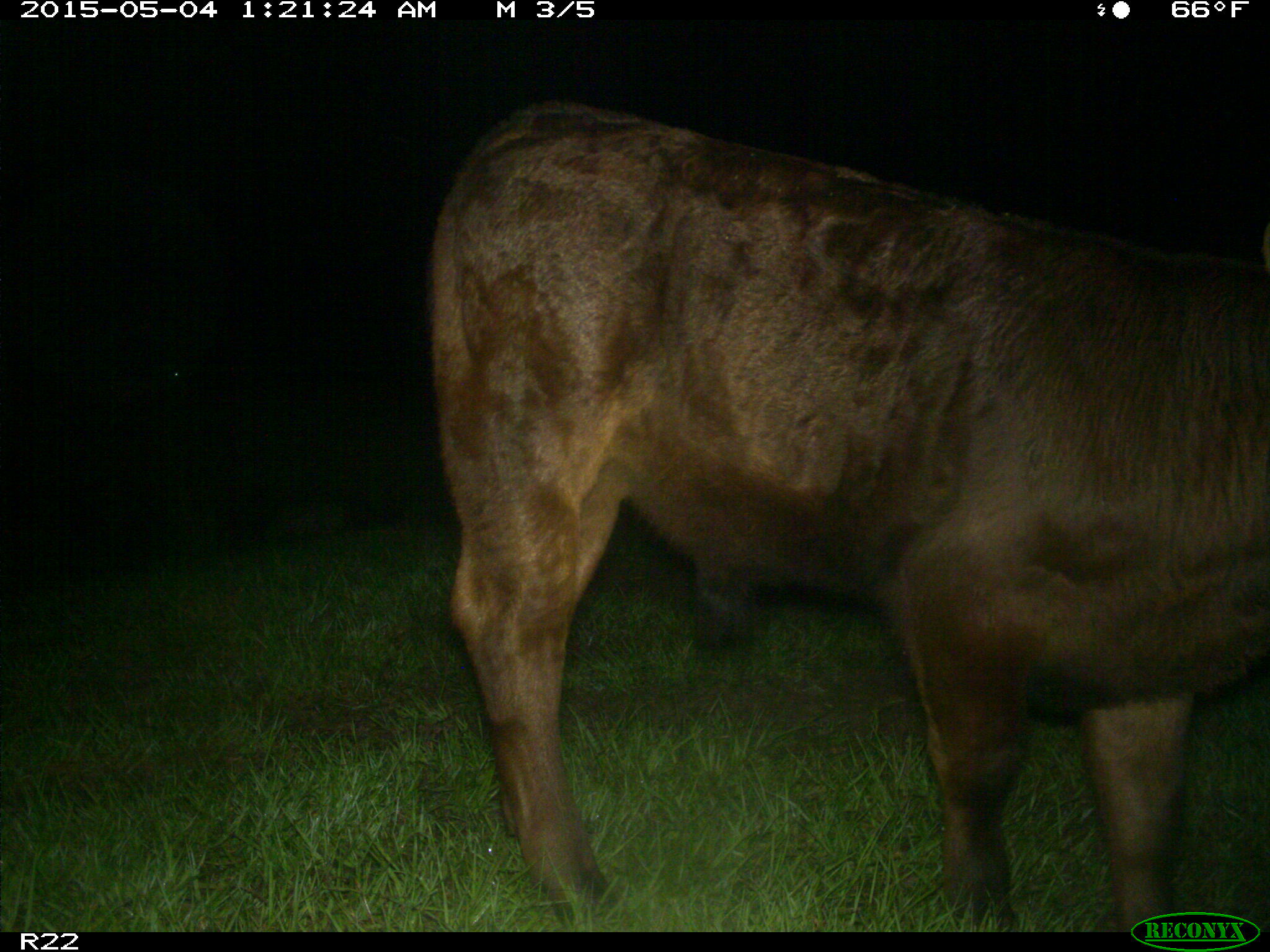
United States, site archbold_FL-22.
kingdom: Animalia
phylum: Chordata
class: Mammalia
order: Artiodactyla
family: Bovidae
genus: Bos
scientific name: Bos taurus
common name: domestic cow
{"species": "Bos taurus (domestic cow)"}